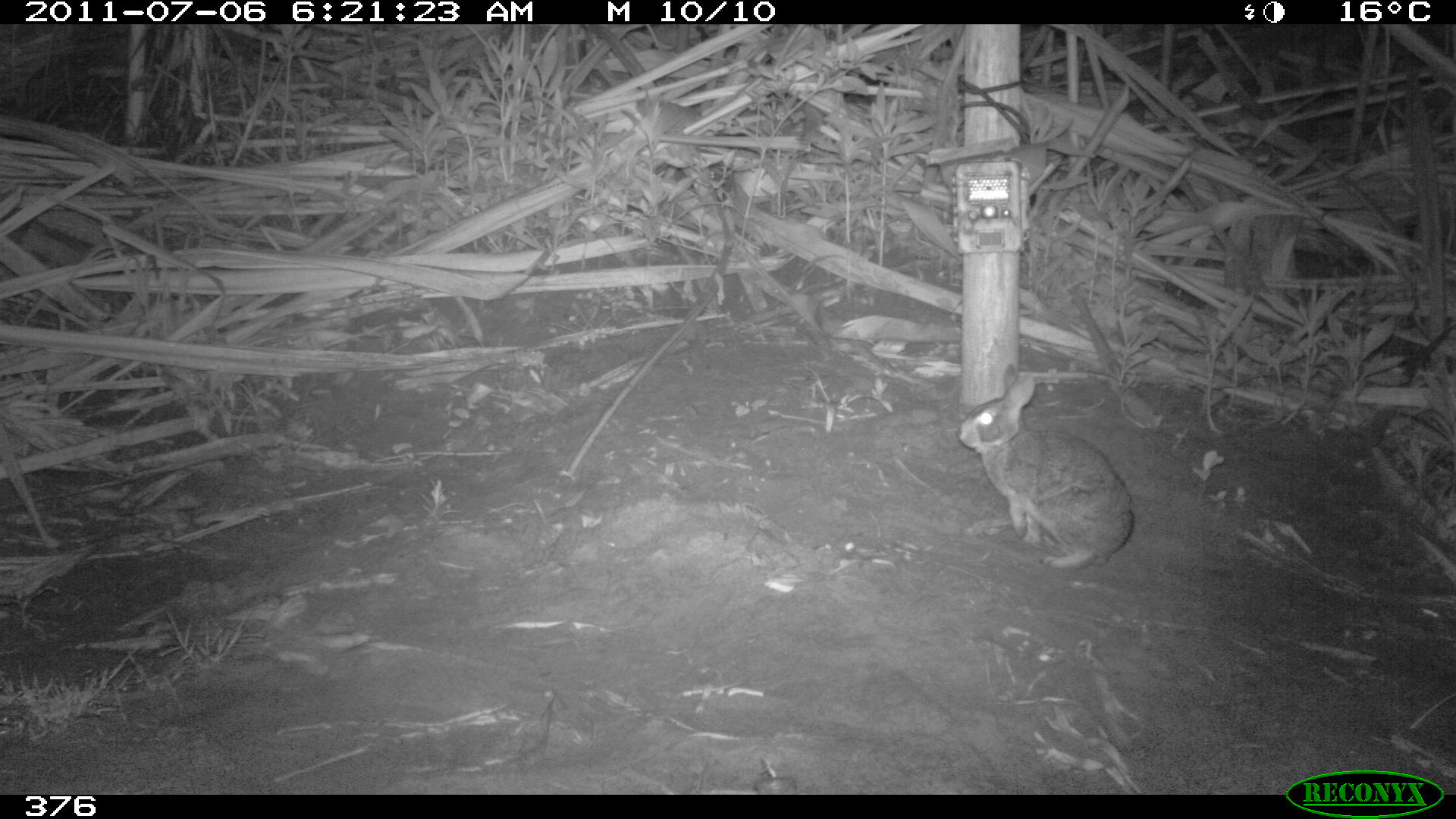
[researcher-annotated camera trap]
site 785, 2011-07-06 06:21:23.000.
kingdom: Animalia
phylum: Chordata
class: Mammalia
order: Lagomorpha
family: Leporidae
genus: Sylvilagus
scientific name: Sylvilagus brasiliensis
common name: tapeti